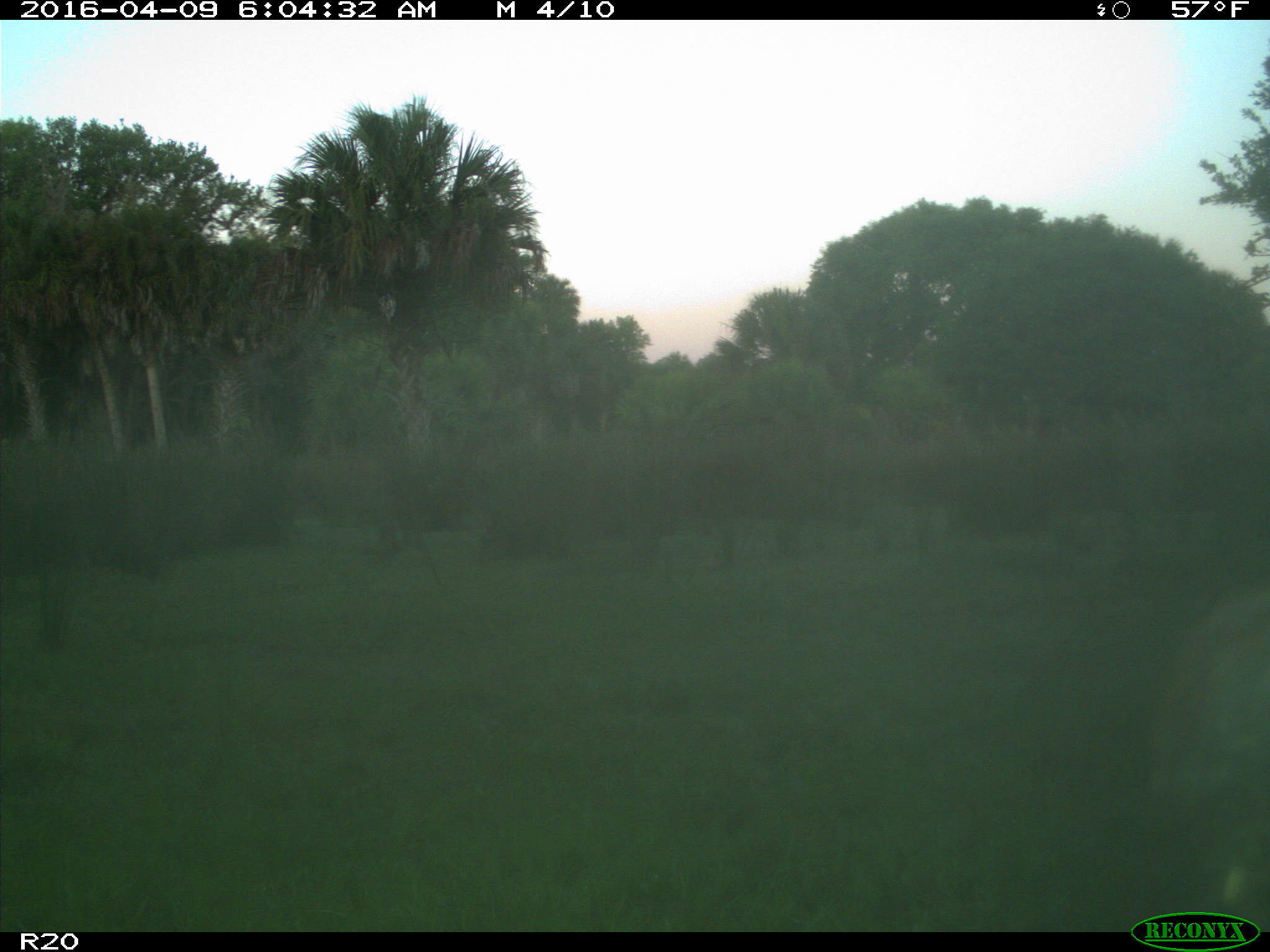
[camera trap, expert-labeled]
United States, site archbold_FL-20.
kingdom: Animalia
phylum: Chordata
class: Mammalia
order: Artiodactyla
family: Bovidae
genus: Bos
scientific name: Bos taurus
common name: domestic cow